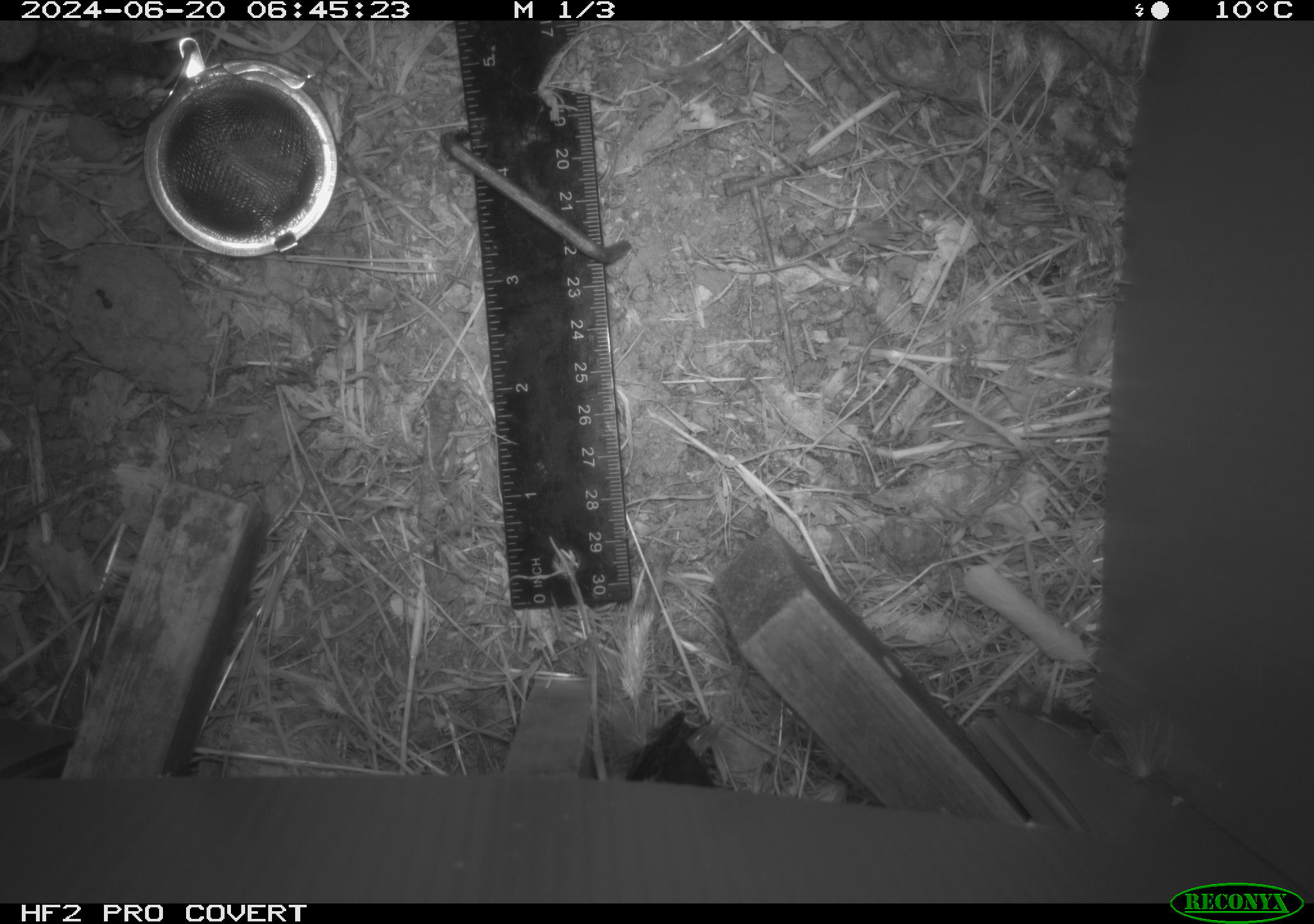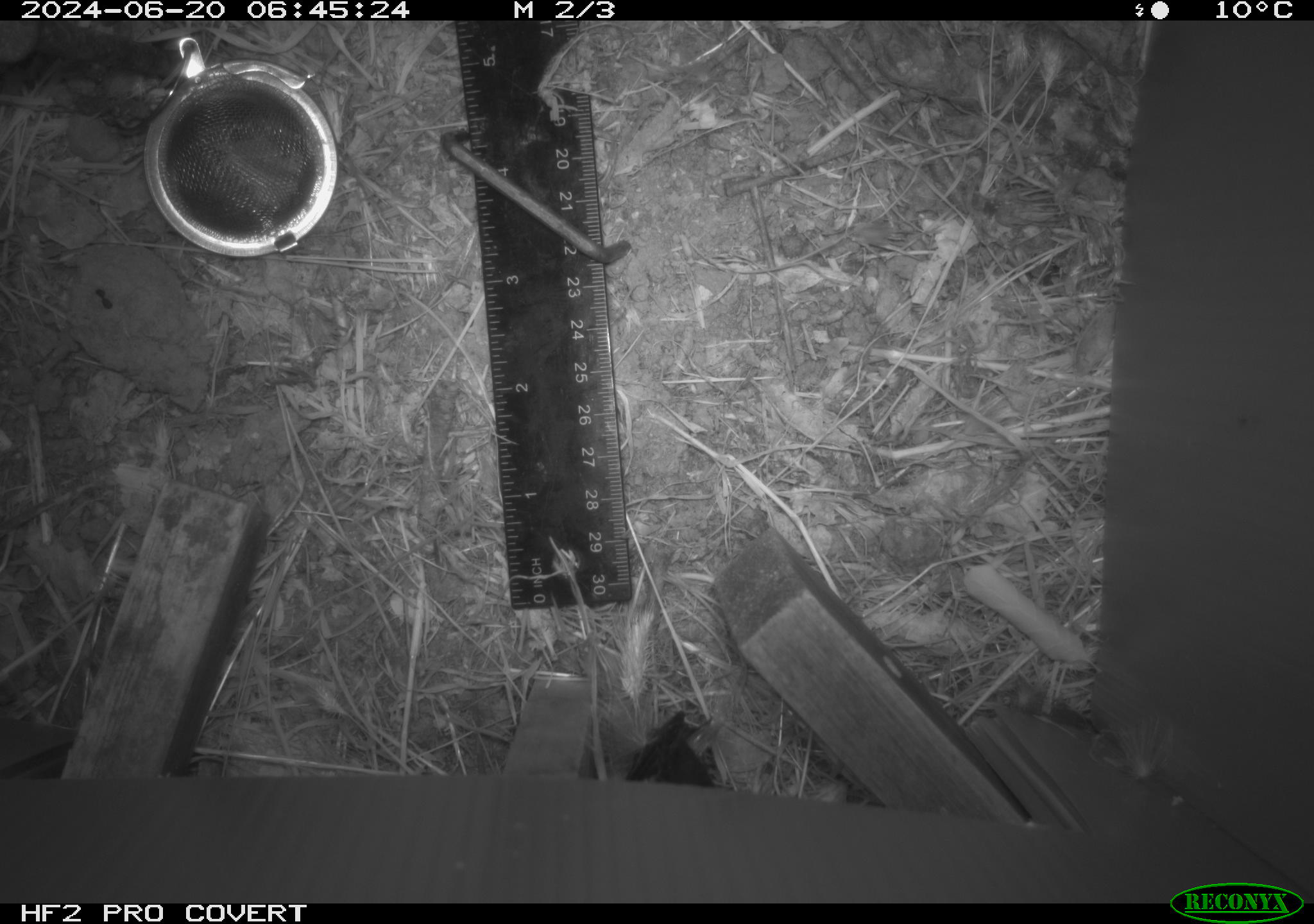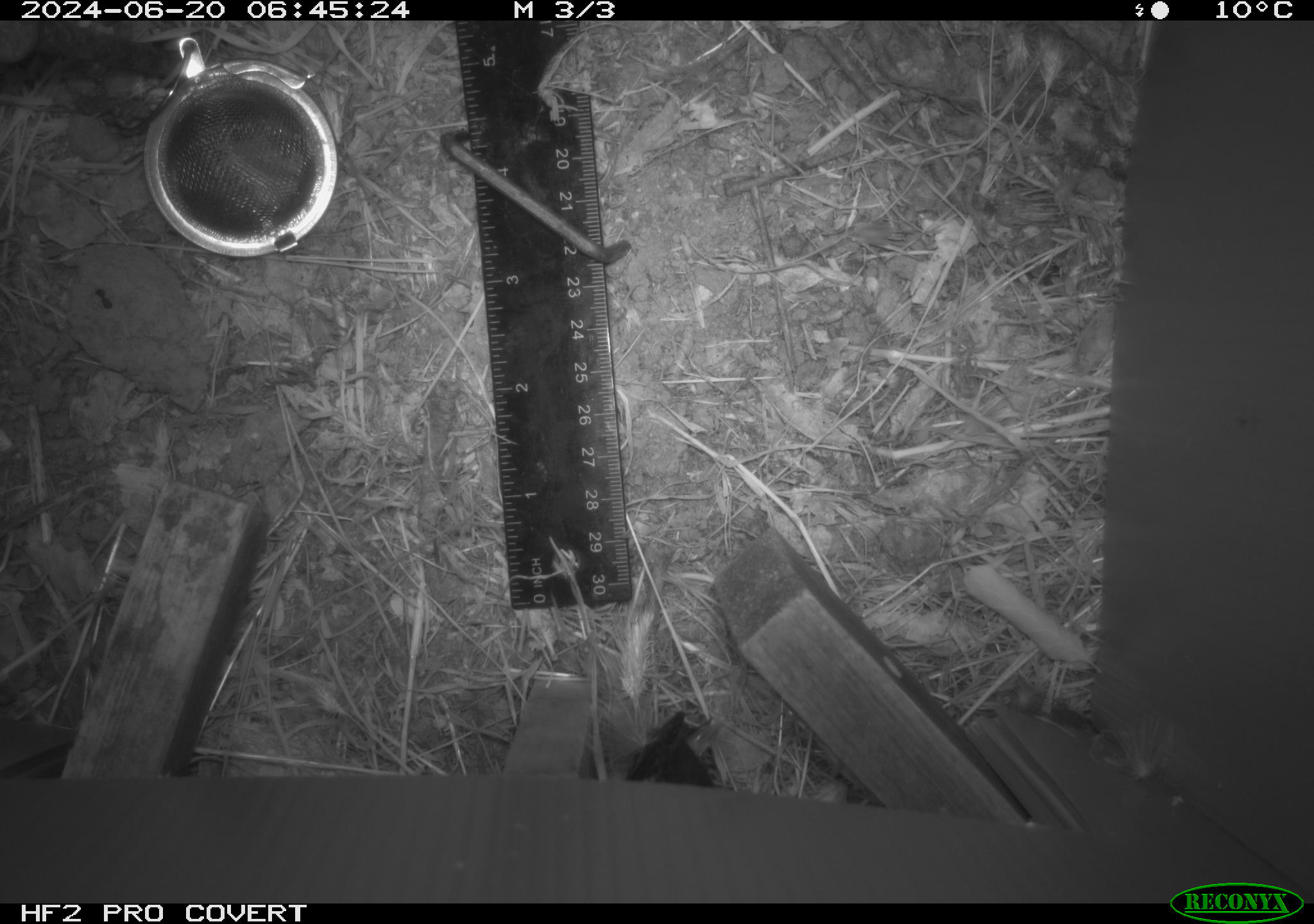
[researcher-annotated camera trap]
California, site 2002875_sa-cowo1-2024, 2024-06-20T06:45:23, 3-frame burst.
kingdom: Animalia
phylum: Chordata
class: Mammalia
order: Rodentia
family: Cricetidae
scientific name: Arvicolinae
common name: voles, lemmings, and muskrats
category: arvicolinae subfamily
Arvicolinae subfamily (voles, lemmings, and muskrats) (Arvicolinae).